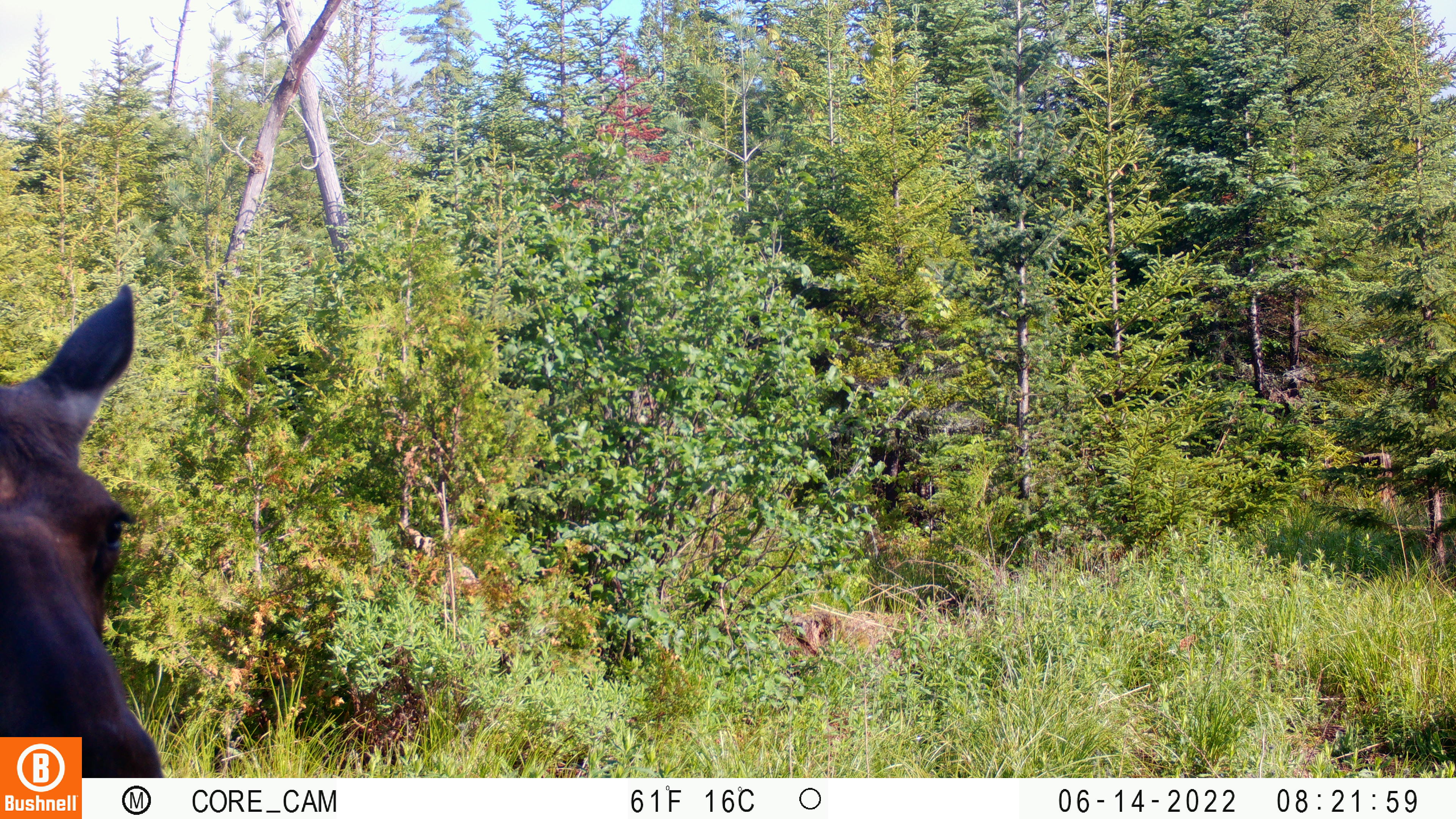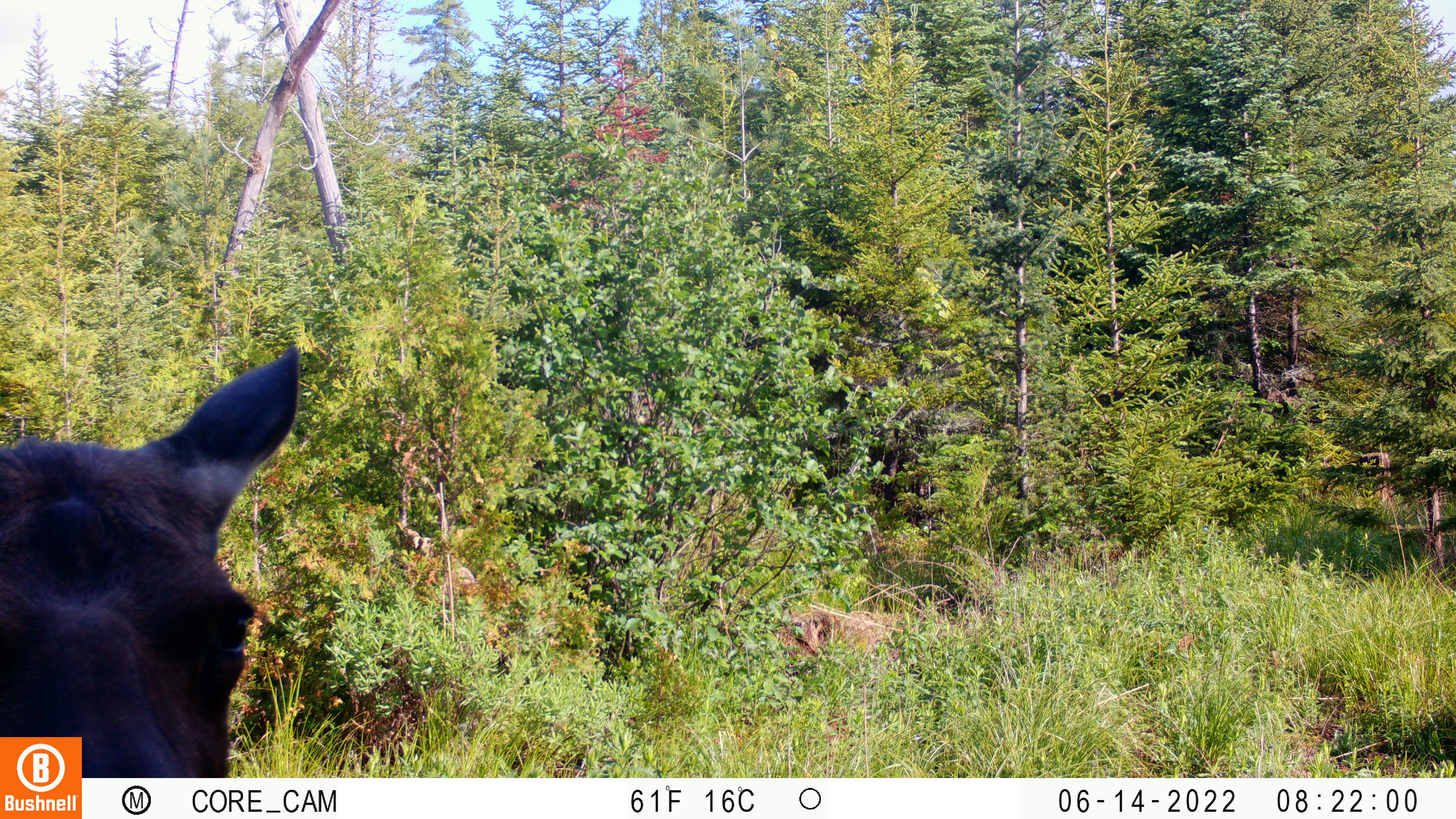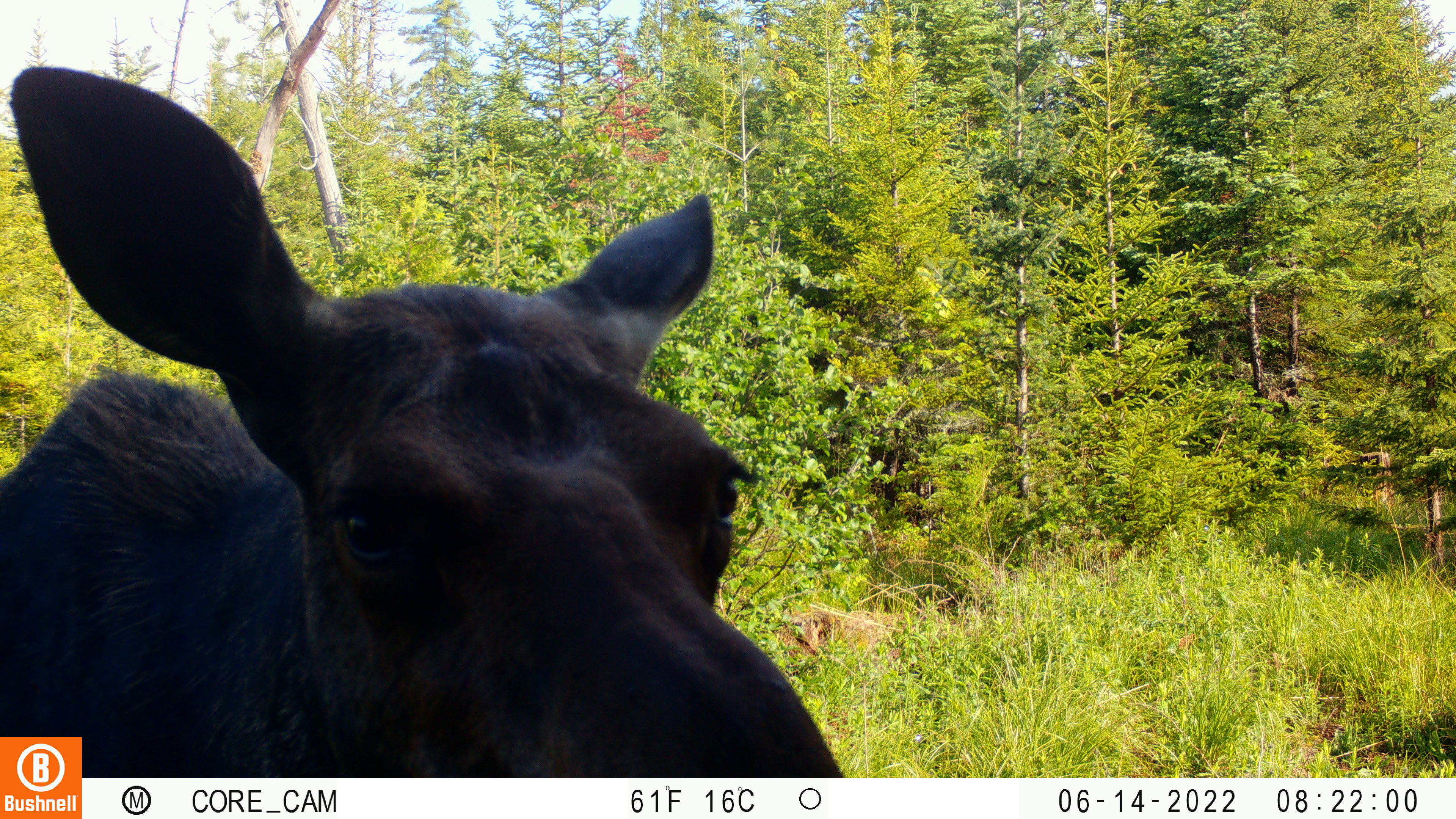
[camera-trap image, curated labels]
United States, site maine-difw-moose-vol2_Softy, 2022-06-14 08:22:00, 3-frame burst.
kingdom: Animalia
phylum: Chordata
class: Mammalia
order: Artiodactyla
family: Cervidae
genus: Alces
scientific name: Alces alces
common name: moose